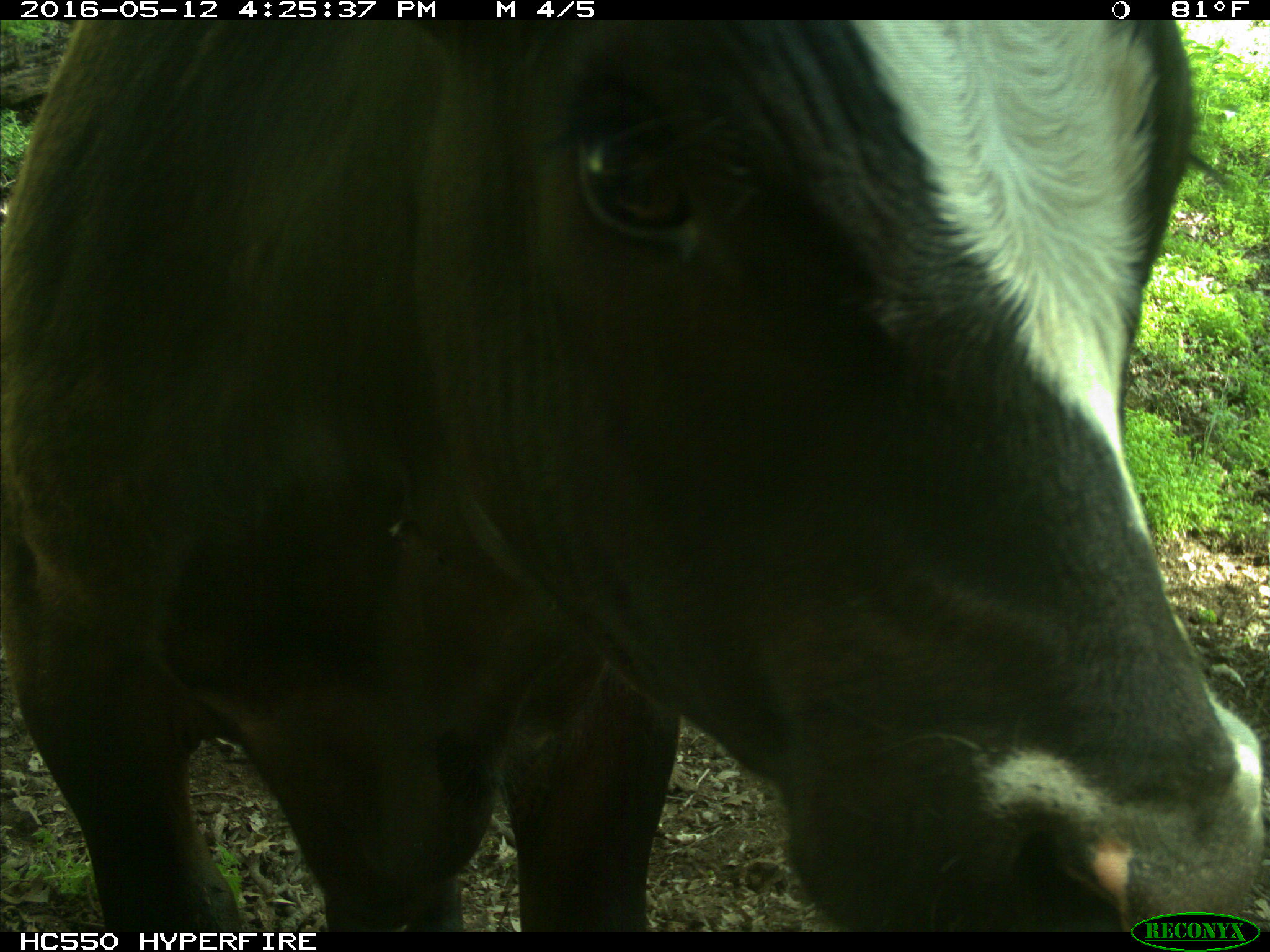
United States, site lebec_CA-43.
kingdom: Animalia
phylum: Chordata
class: Mammalia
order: Artiodactyla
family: Bovidae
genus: Bos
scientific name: Bos taurus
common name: domestic cow